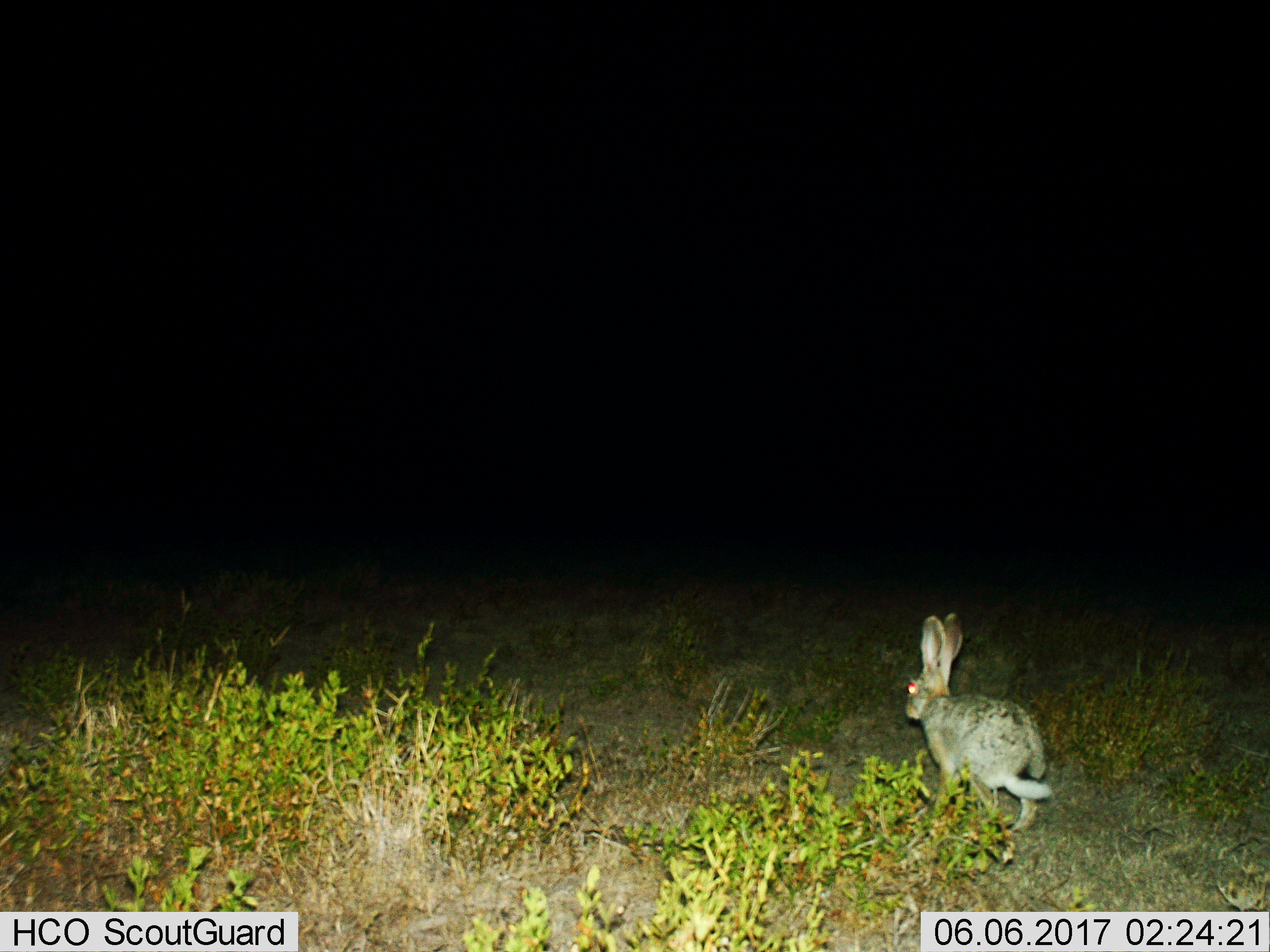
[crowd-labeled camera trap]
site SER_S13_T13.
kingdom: Animalia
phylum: Chordata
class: Mammalia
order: Lagomorpha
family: Leporidae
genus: Lepus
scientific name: Lepus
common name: hare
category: hareunknown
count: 1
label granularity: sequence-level